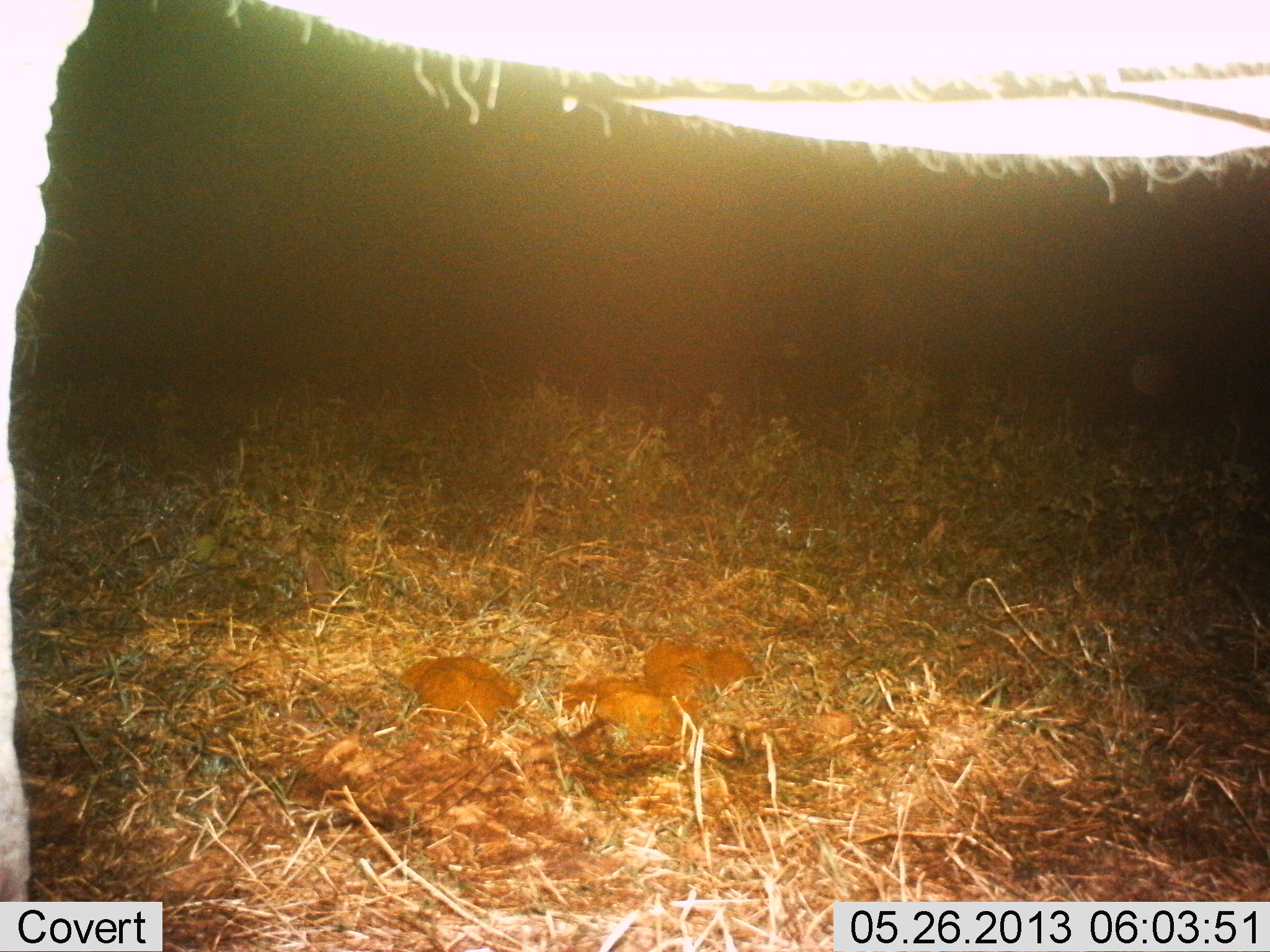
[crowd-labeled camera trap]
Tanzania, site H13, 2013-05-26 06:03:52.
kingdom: Animalia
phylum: Chordata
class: Mammalia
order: Proboscidea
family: Elephantidae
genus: Loxodonta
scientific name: Loxodonta africana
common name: african bush elephant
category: elephant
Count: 1.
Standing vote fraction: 100%.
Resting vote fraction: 0%.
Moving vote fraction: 0%.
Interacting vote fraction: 0%.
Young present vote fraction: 0%.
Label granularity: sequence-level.